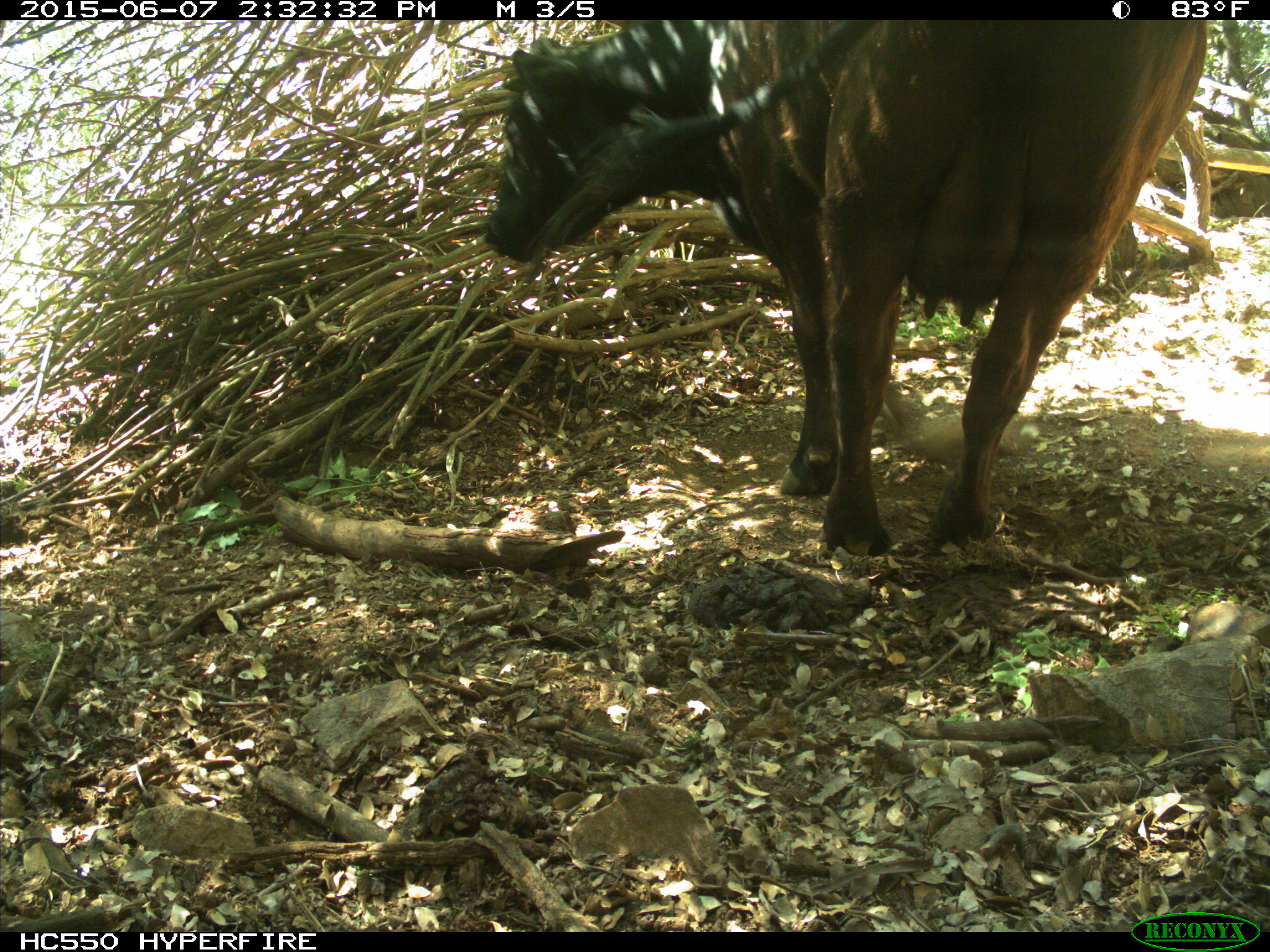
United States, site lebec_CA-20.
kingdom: Animalia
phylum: Chordata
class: Mammalia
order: Artiodactyla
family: Bovidae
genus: Bos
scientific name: Bos taurus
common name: domestic cow